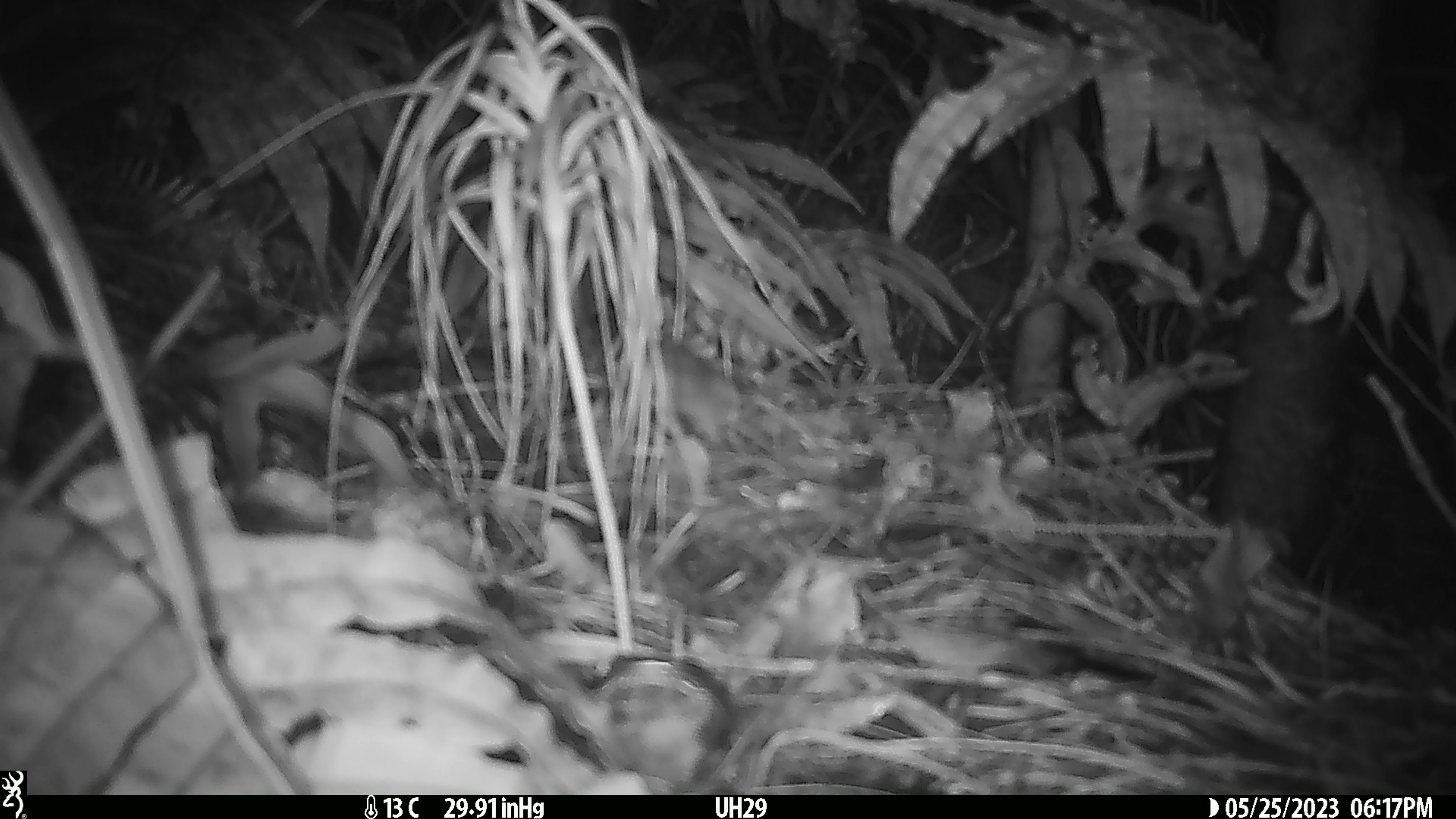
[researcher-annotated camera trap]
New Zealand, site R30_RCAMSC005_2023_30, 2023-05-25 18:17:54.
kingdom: Animalia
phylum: Chordata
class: Mammalia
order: Rodentia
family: Muridae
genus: Mus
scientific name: Mus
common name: mouse